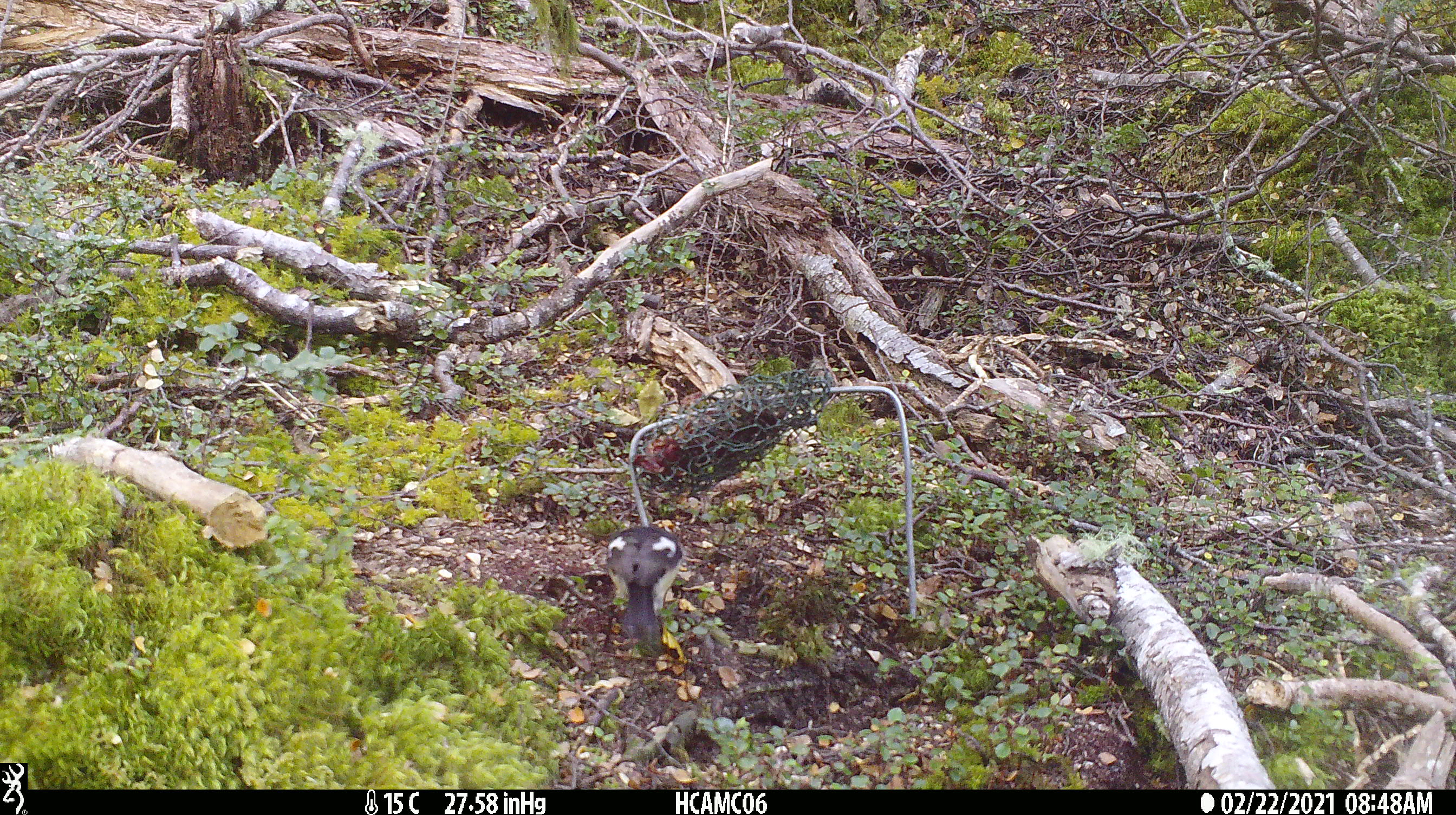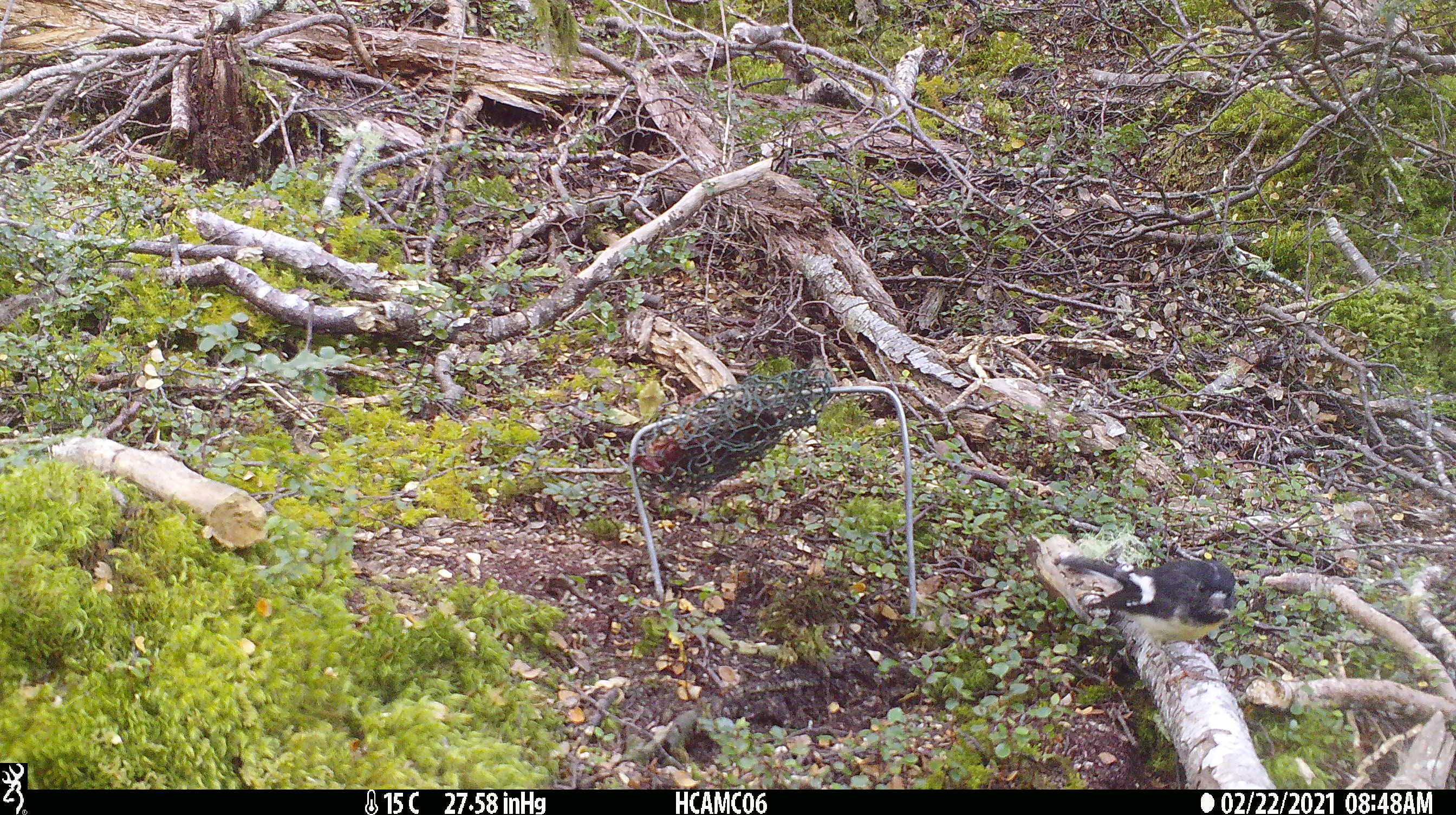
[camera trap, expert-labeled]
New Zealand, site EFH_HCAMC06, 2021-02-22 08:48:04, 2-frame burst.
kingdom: Animalia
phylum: Chordata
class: Aves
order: Passeriformes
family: Petroicidae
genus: Petroica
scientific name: Petroica macrocephala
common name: tomtit